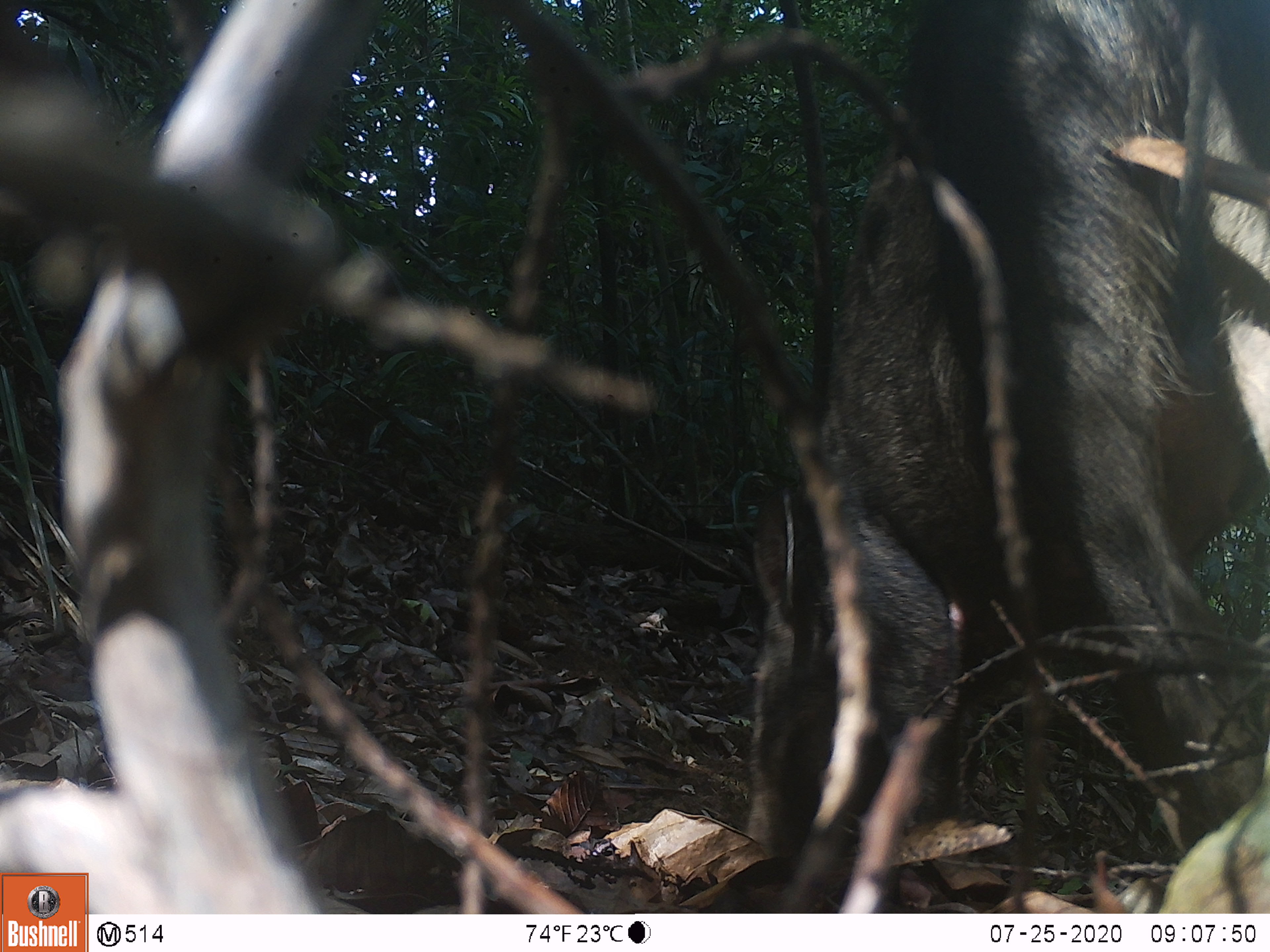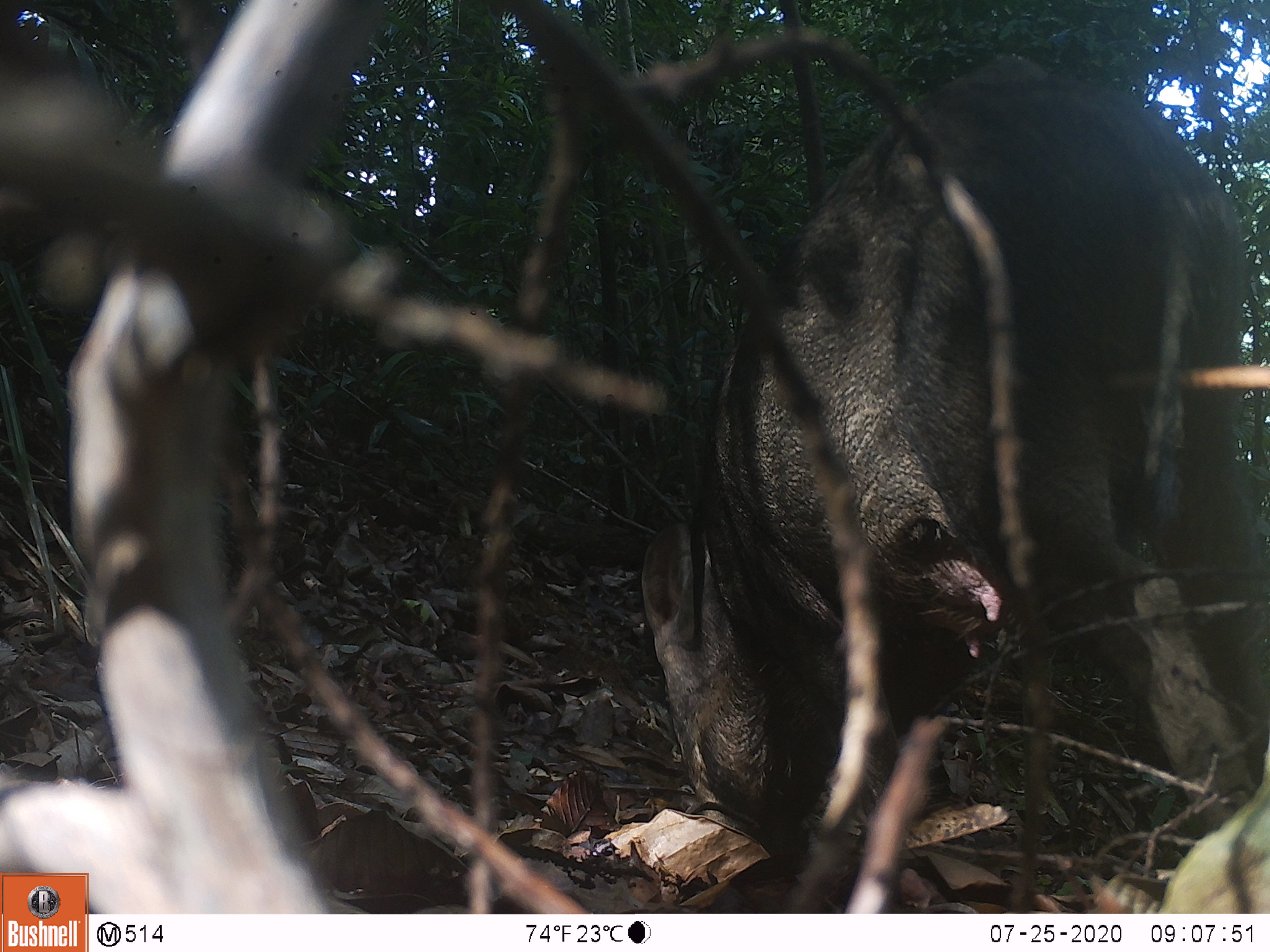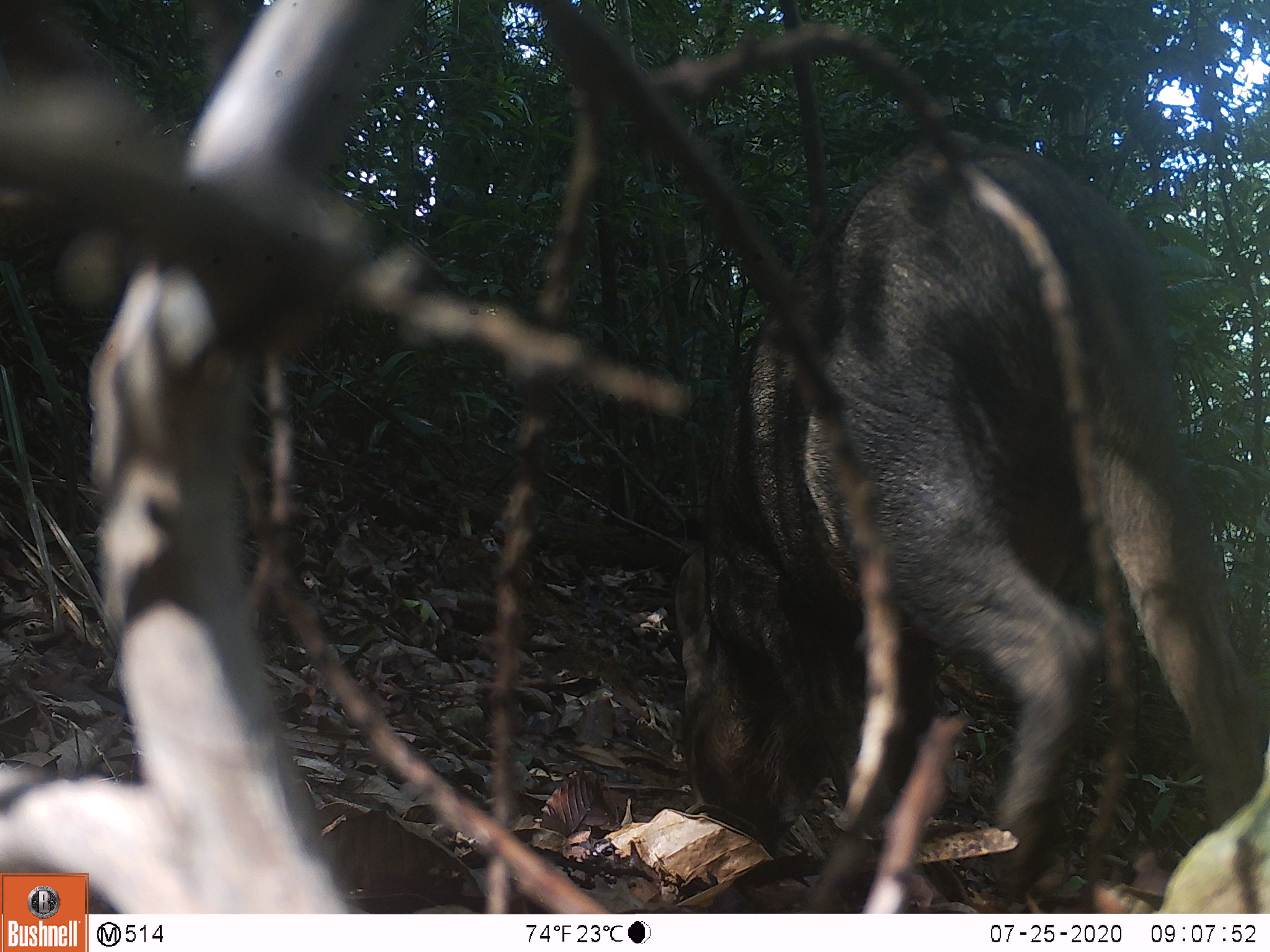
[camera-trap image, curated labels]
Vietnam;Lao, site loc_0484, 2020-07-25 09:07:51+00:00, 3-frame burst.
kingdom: Animalia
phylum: Chordata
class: Mammalia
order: Artiodactyla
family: Suidae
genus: Sus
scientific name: Sus scrofa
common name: eurasian wild pig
Eurasian wild pig (Sus scrofa). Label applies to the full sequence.